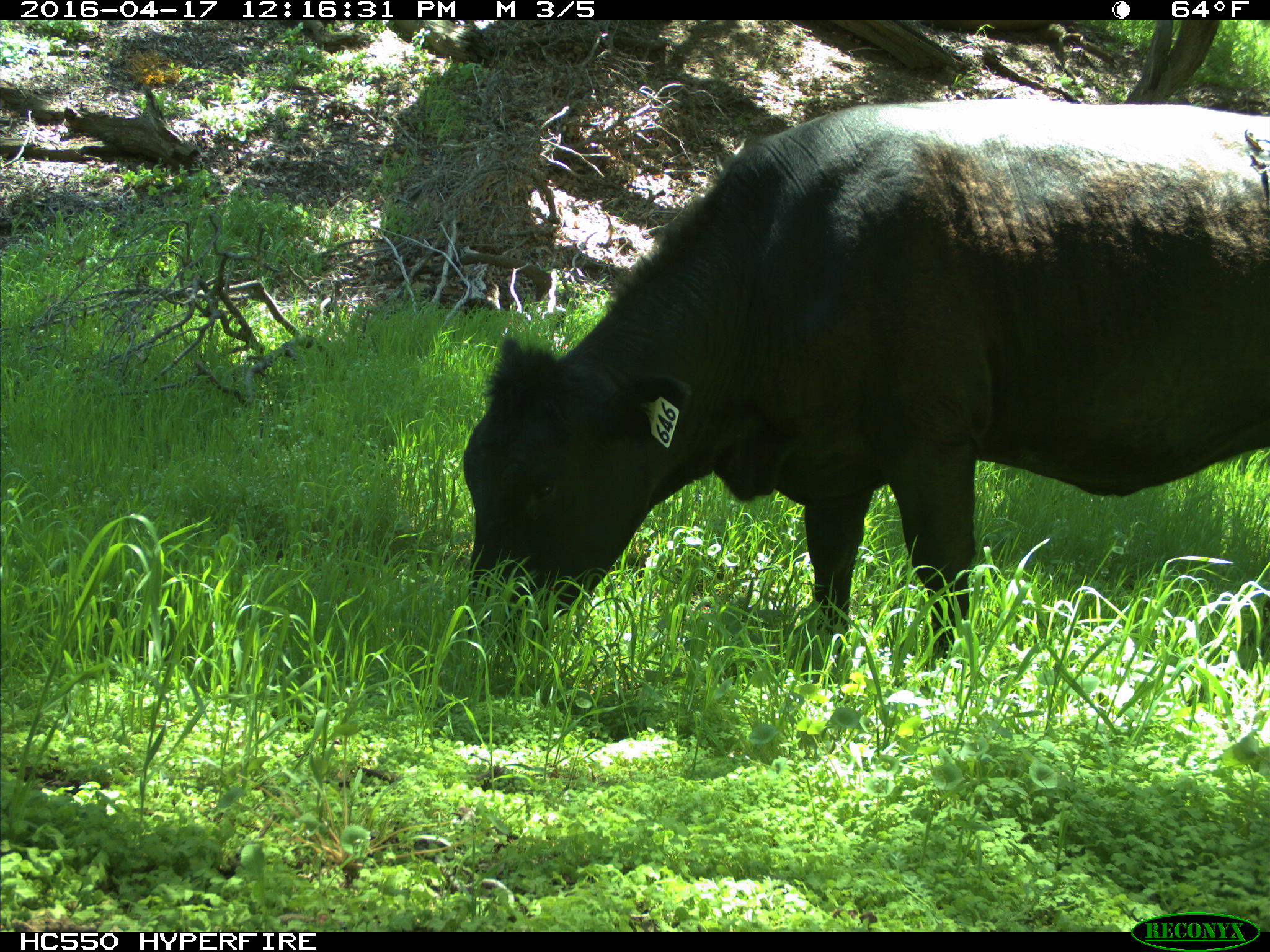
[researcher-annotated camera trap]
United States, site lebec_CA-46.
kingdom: Animalia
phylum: Chordata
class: Mammalia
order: Artiodactyla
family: Bovidae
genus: Bos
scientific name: Bos taurus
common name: domestic cow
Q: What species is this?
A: Bos taurus (domestic cow).